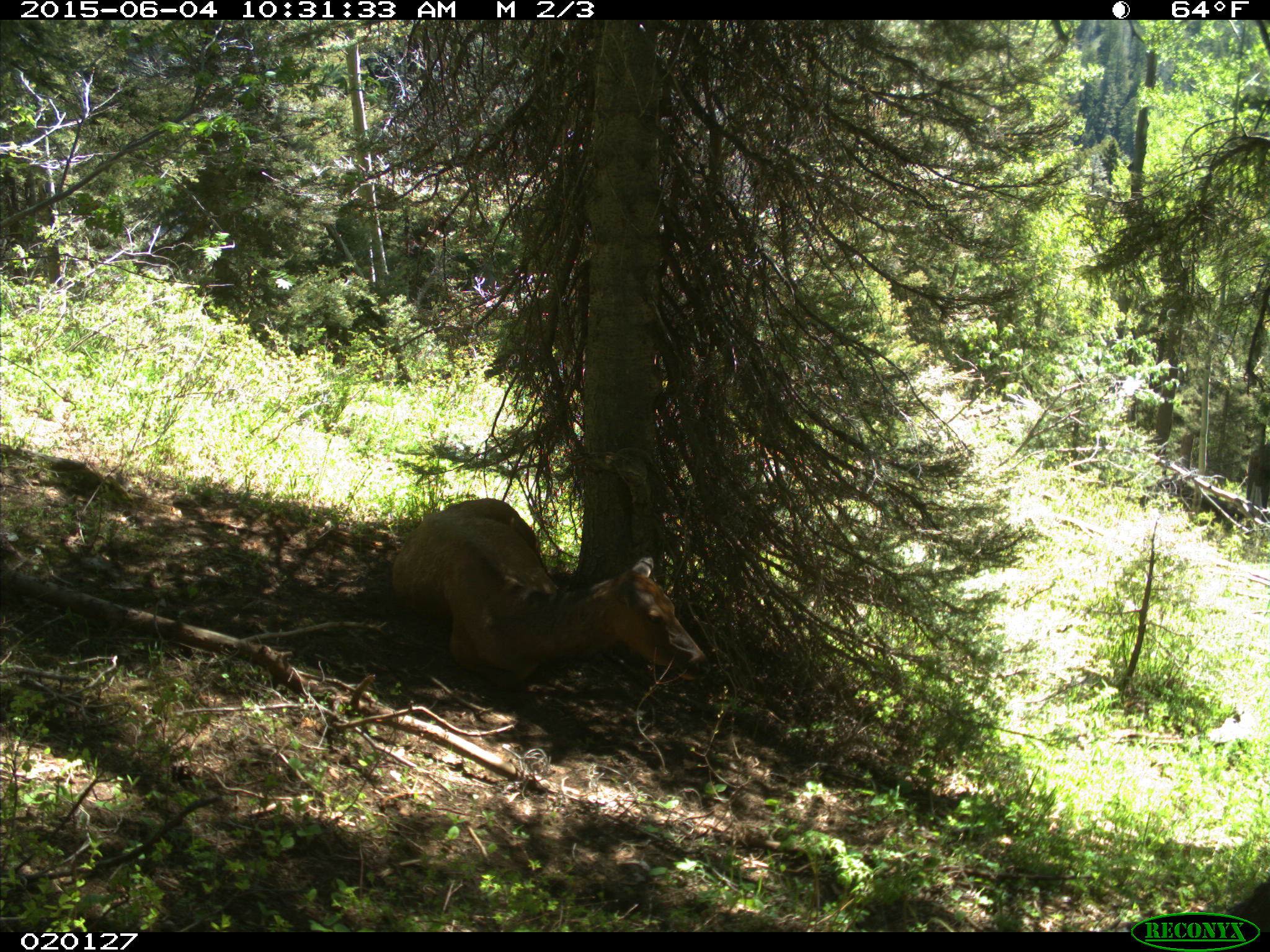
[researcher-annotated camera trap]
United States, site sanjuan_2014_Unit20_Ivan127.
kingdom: Animalia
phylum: Chordata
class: Mammalia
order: Artiodactyla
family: Cervidae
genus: Cervus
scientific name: Cervus elaphus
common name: red deer